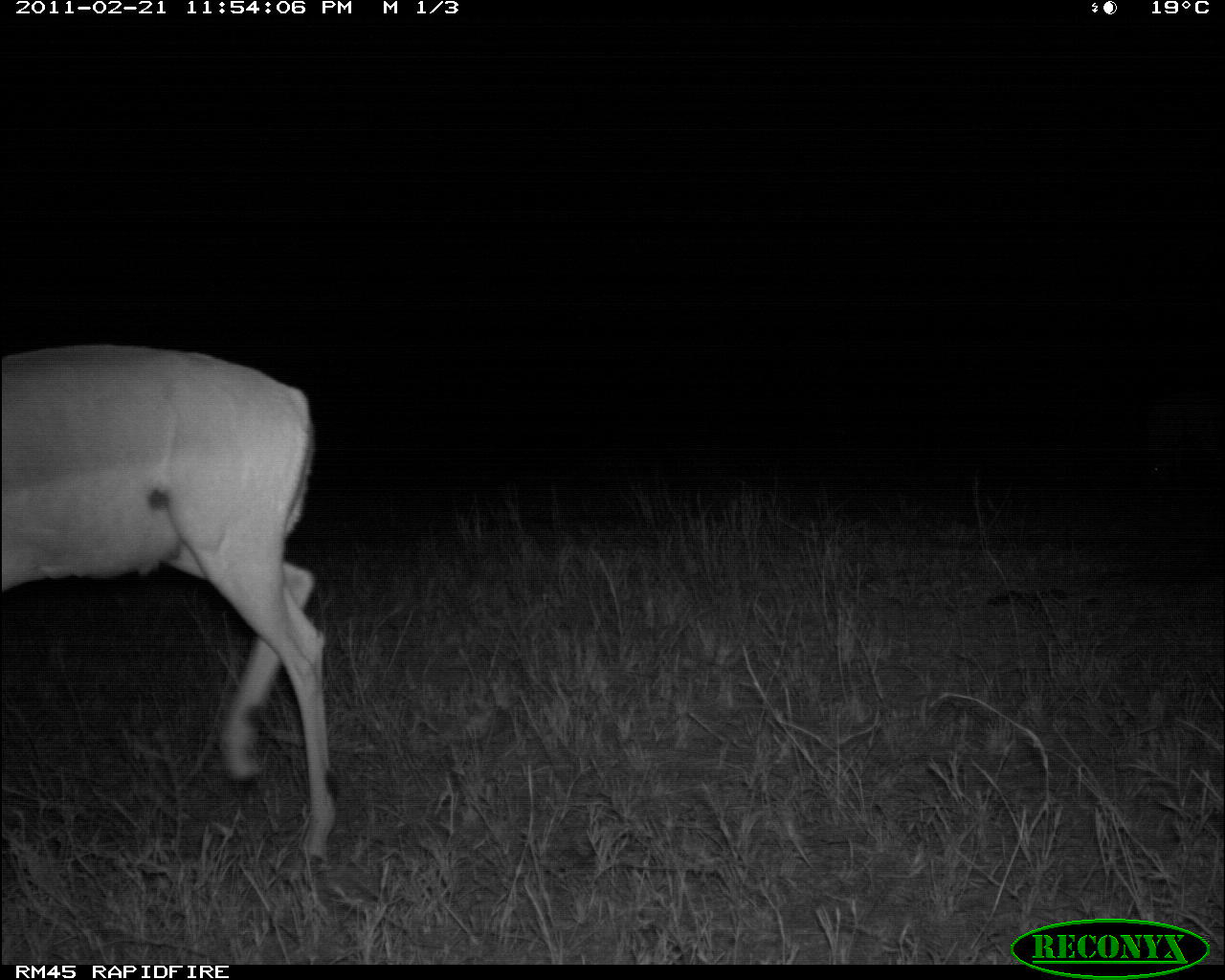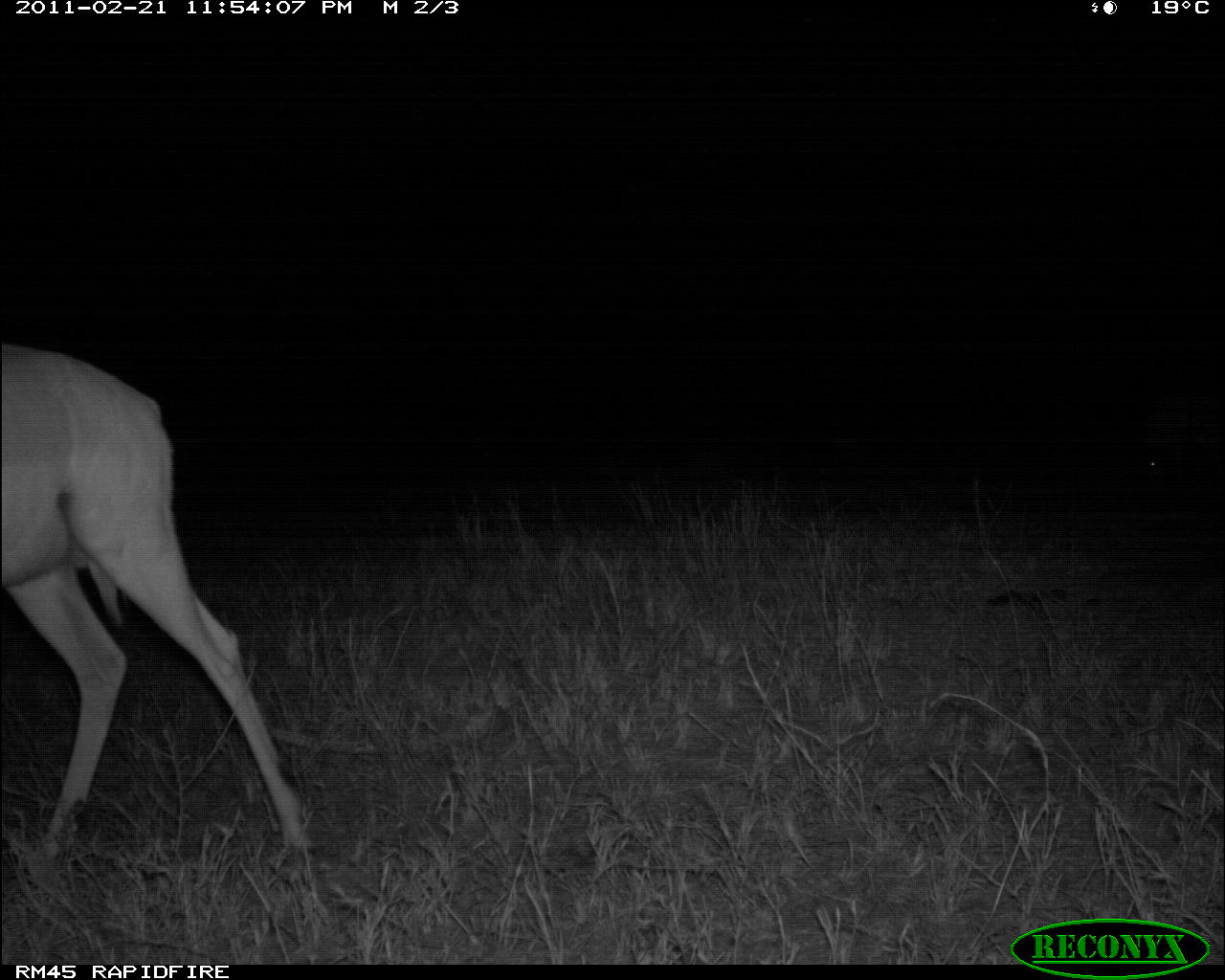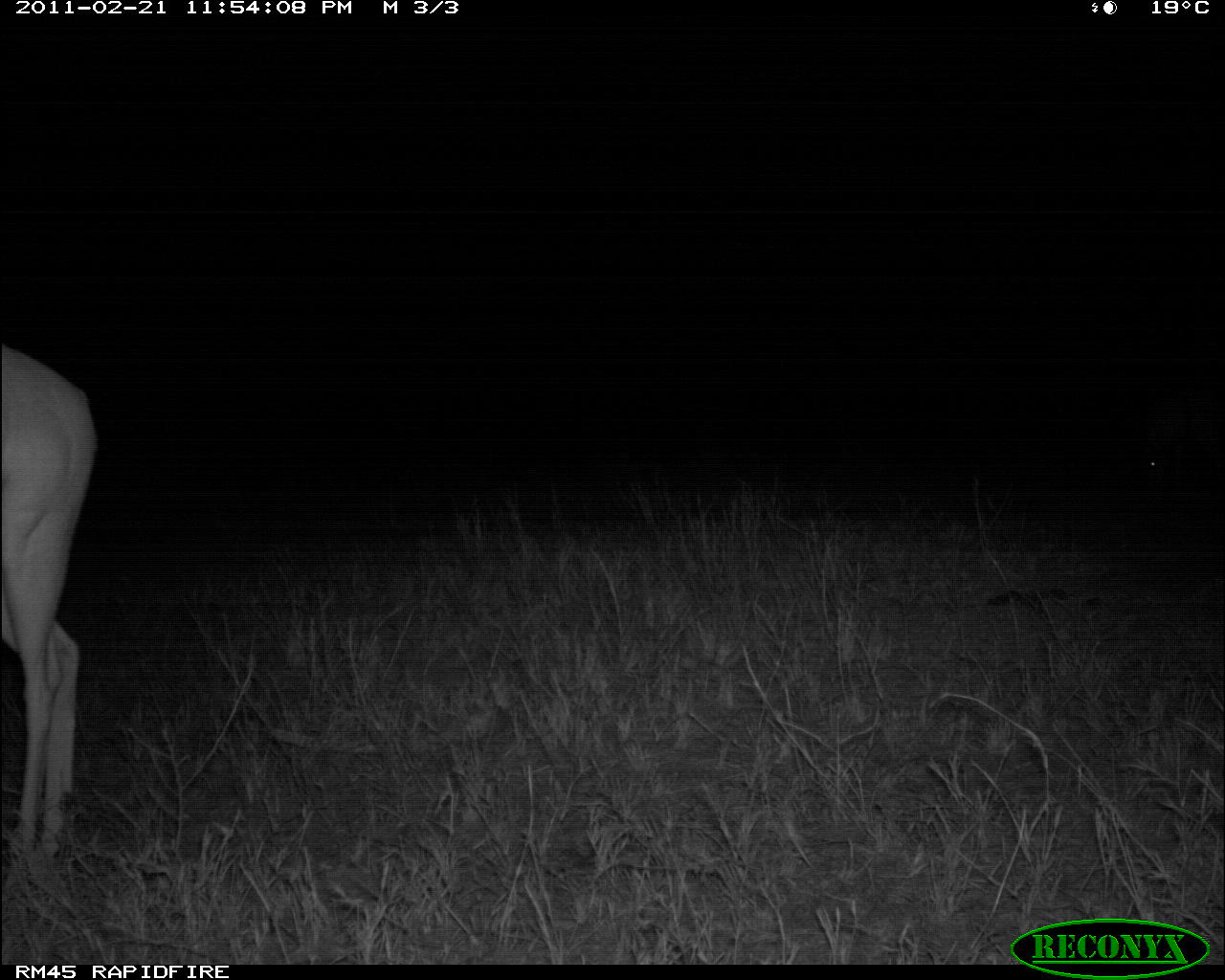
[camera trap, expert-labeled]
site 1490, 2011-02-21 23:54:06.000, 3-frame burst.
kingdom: Animalia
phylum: Chordata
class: Mammalia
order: Artiodactyla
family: Bovidae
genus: Aepyceros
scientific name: Aepyceros melampus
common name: impala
Aepyceros melampus (impala), count 1.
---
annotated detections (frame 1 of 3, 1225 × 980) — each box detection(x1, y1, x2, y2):
aepyceros melampus: detection(0, 341, 343, 870)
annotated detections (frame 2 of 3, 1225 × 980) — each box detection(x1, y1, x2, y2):
aepyceros melampus: detection(1, 342, 315, 867)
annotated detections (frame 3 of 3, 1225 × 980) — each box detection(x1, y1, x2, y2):
aepyceros melampus: detection(1, 345, 98, 858)